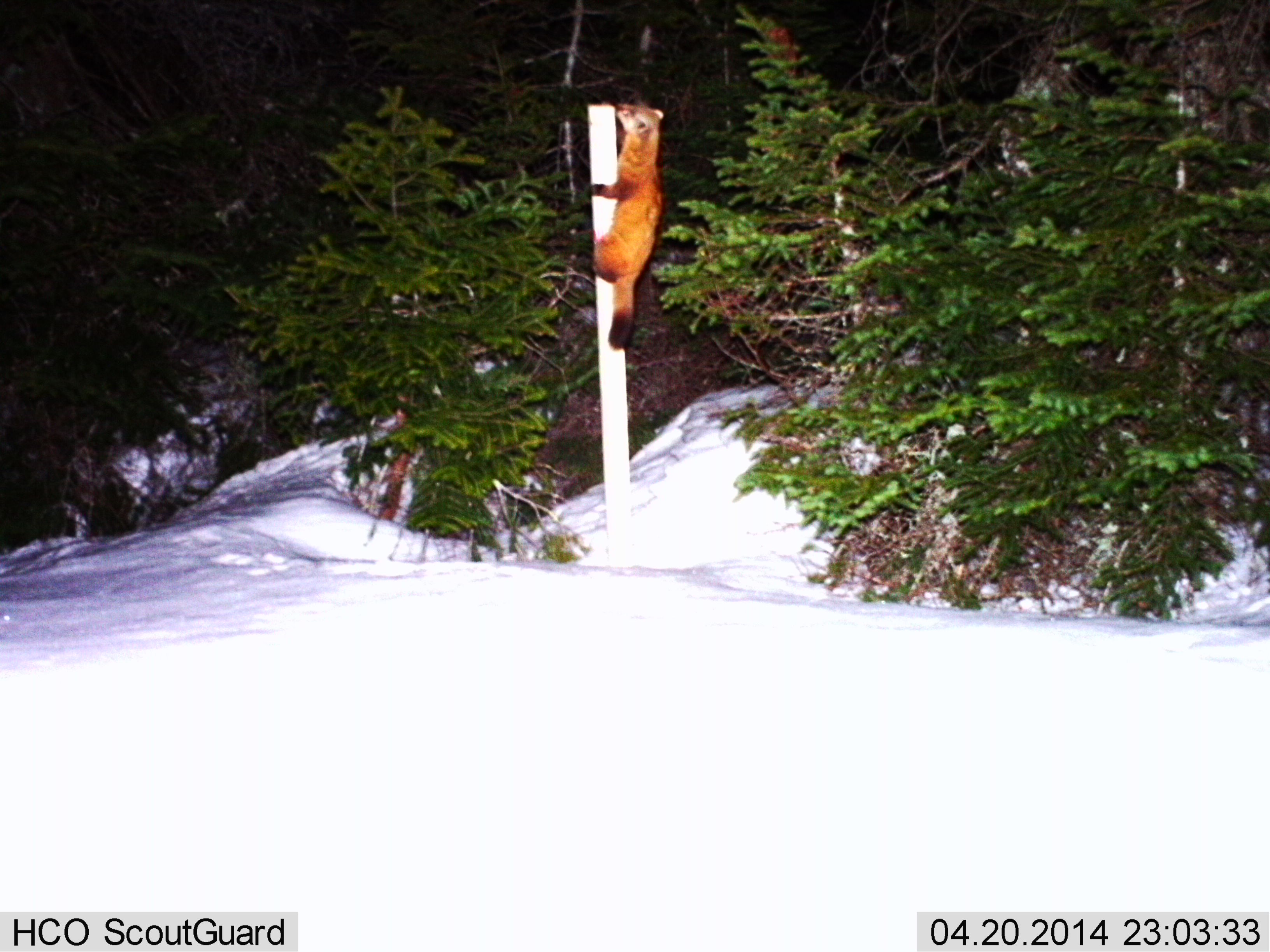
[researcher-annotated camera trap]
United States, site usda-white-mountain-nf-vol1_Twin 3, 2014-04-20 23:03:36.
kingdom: Animalia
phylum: Chordata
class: Mammalia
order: Carnivora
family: Mustelidae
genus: Martes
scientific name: Martes americana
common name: american marten